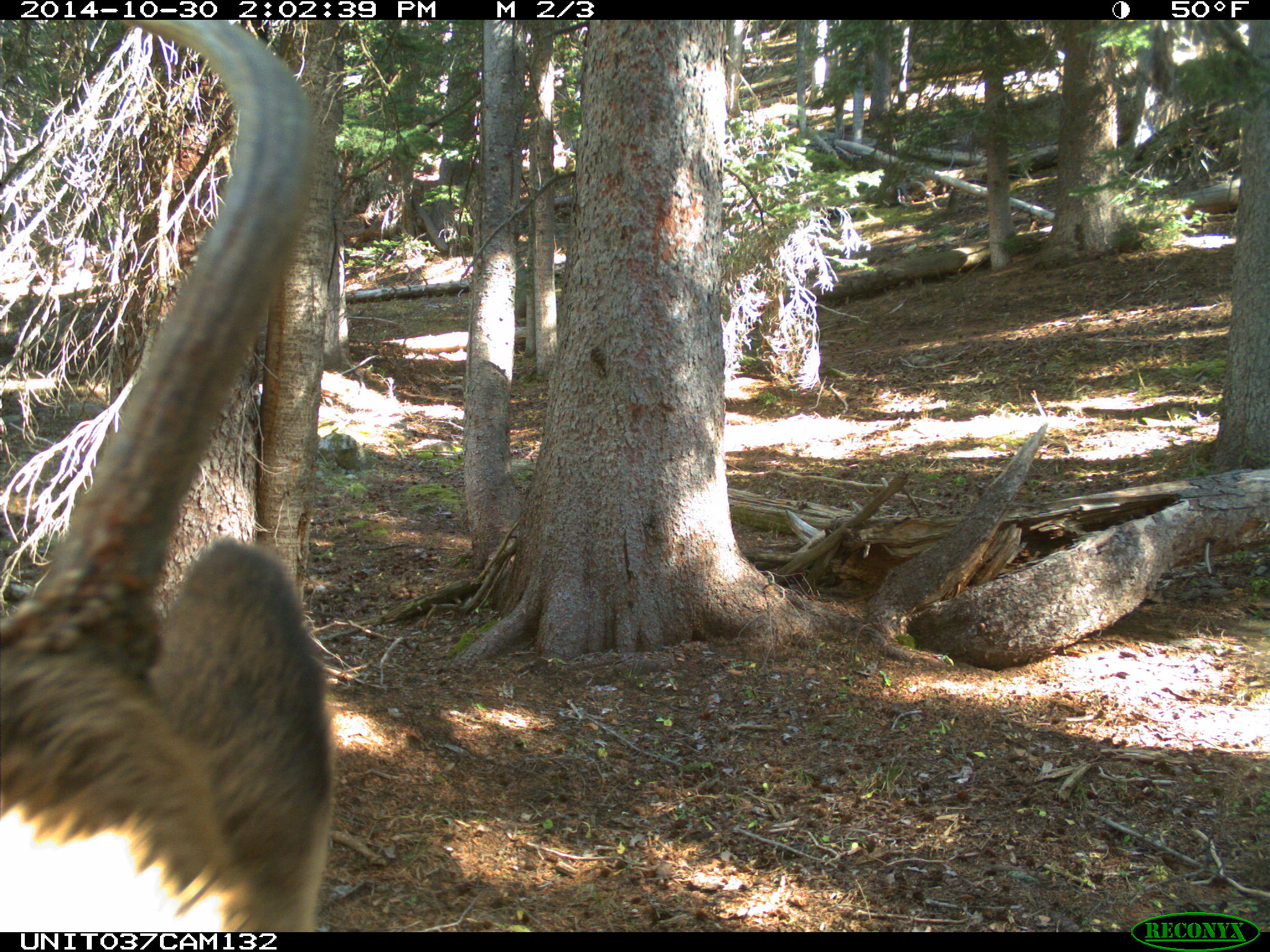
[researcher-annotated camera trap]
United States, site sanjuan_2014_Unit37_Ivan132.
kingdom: Animalia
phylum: Chordata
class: Mammalia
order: Artiodactyla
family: Cervidae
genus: Cervus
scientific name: Cervus elaphus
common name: red deer